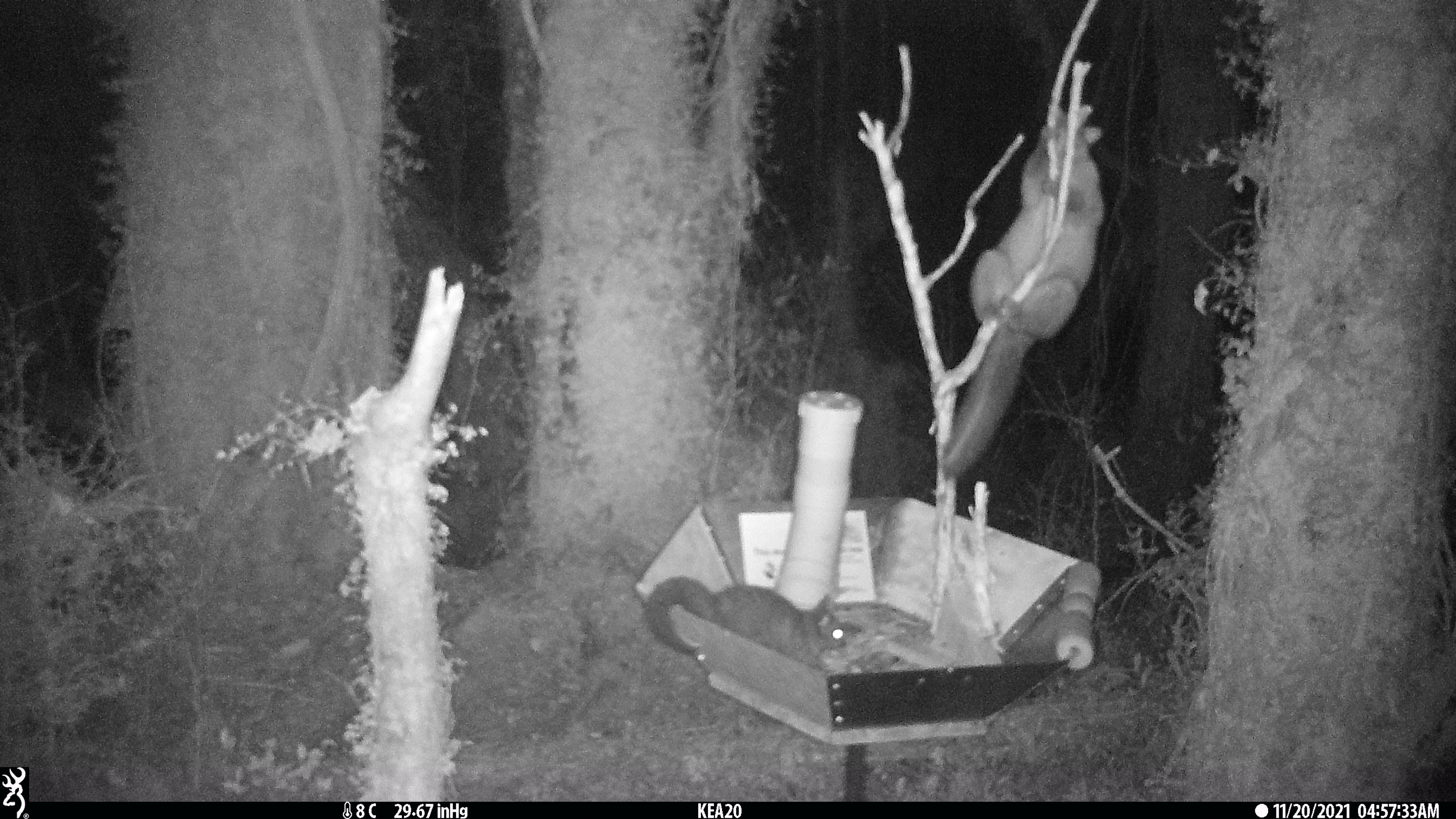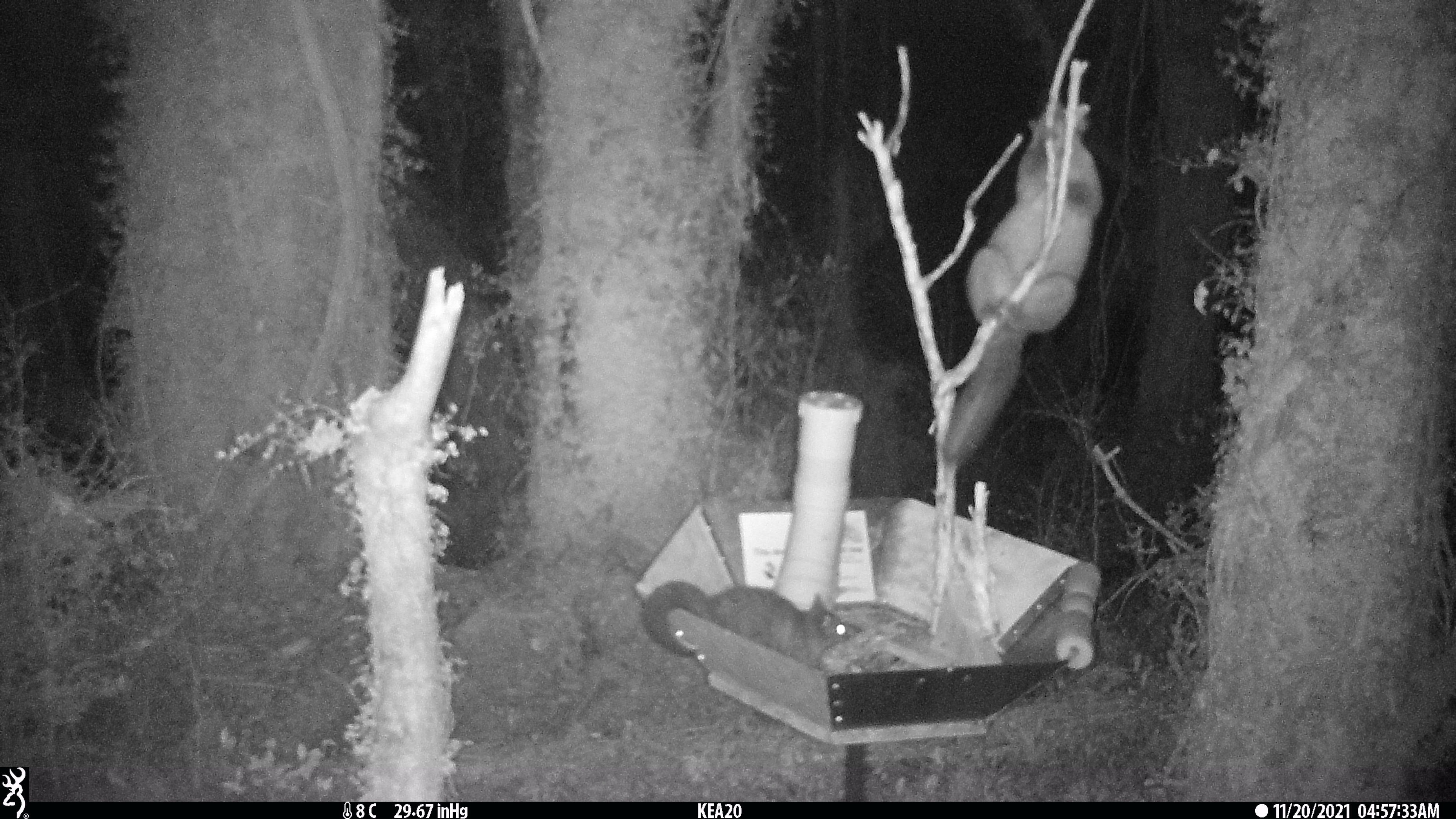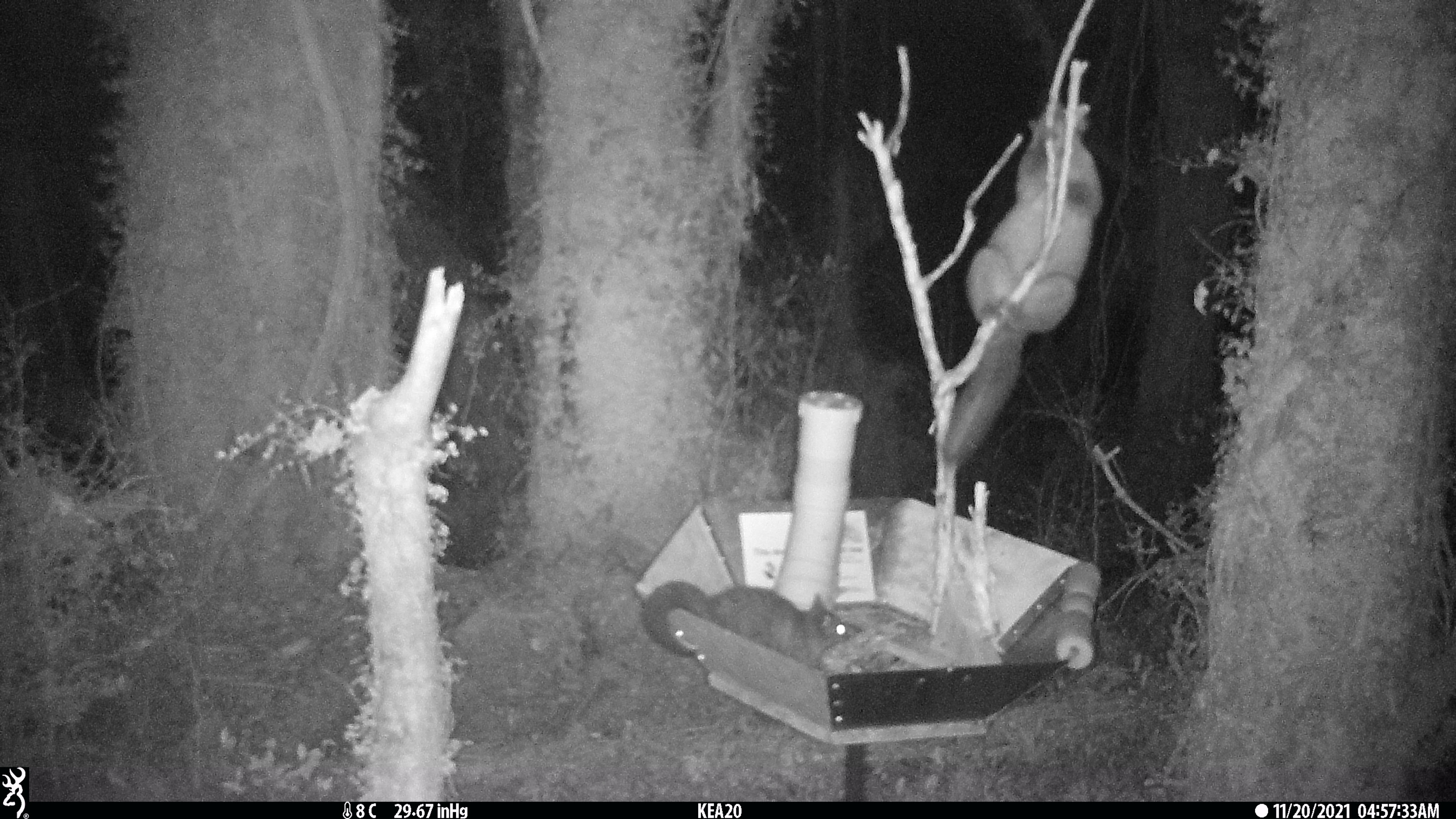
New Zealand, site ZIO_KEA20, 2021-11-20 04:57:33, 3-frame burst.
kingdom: Animalia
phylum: Chordata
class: Mammalia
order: Diprotodontia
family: Phalangeridae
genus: Trichosurus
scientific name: Trichosurus vulpecula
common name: common brushtail possum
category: possum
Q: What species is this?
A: Possum (common brushtail possum) (Trichosurus vulpecula).